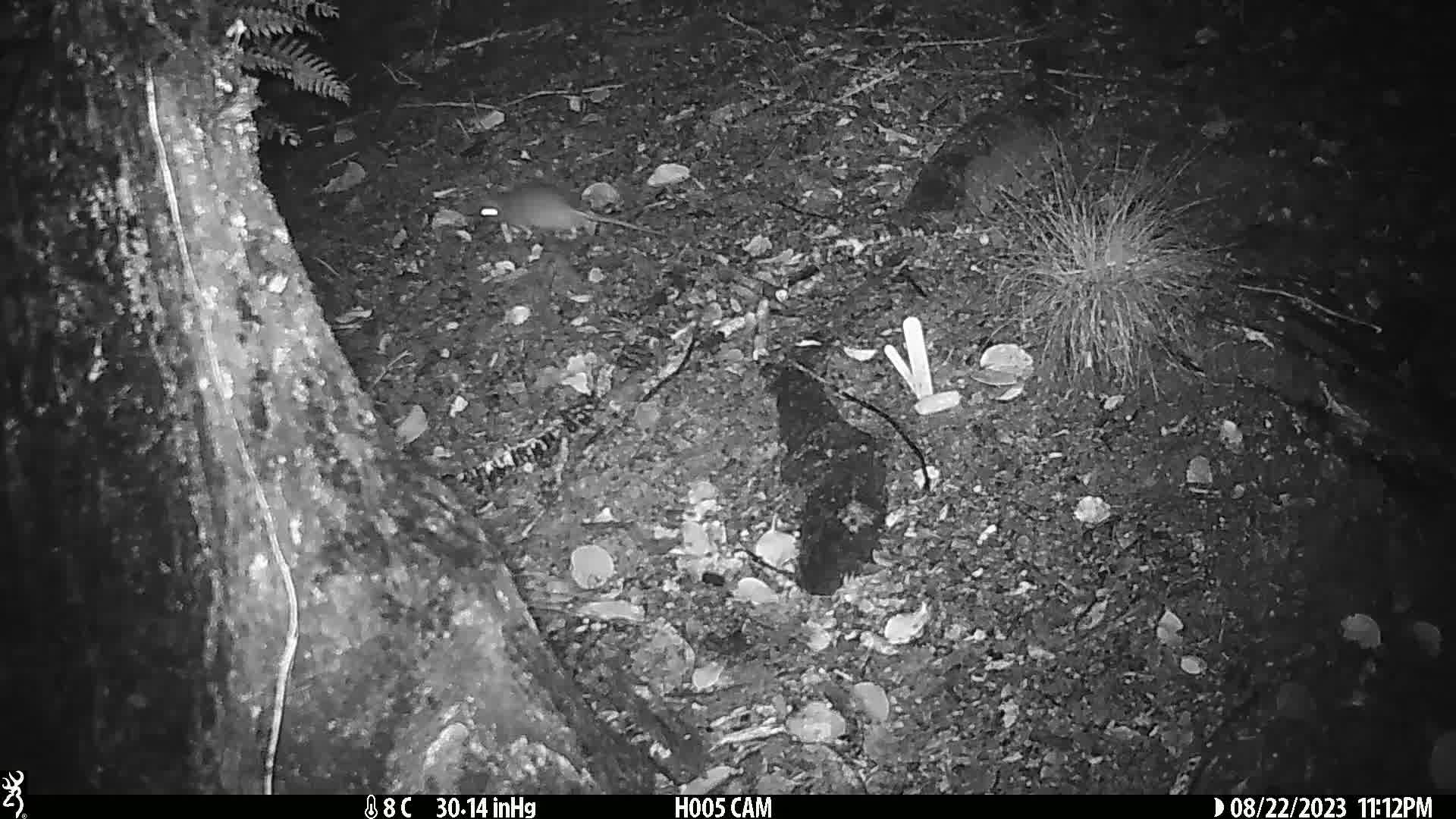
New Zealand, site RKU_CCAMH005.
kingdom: Animalia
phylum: Chordata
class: Mammalia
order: Rodentia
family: Muridae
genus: Rattus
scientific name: Rattus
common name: rat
Rat (Rattus).